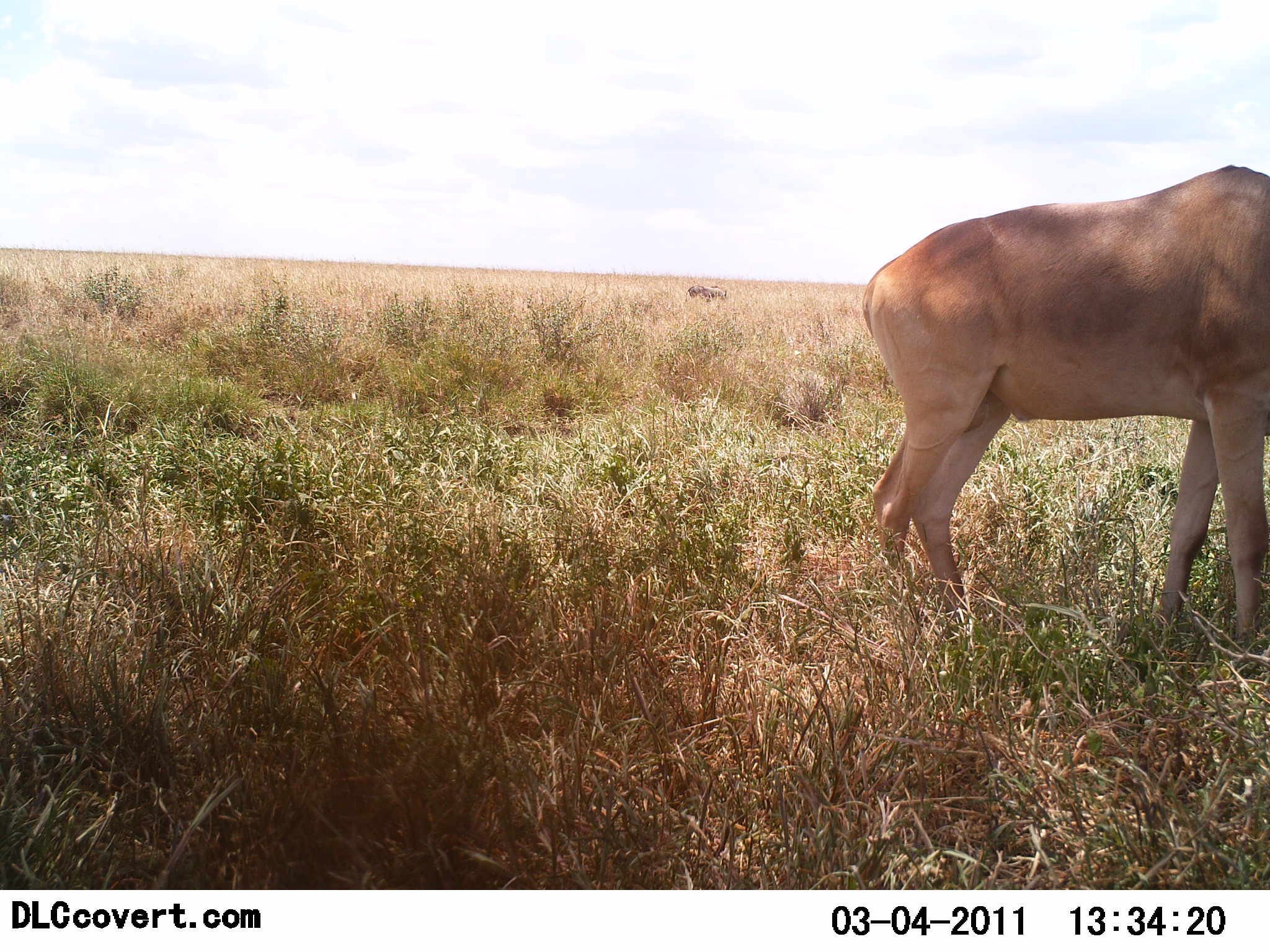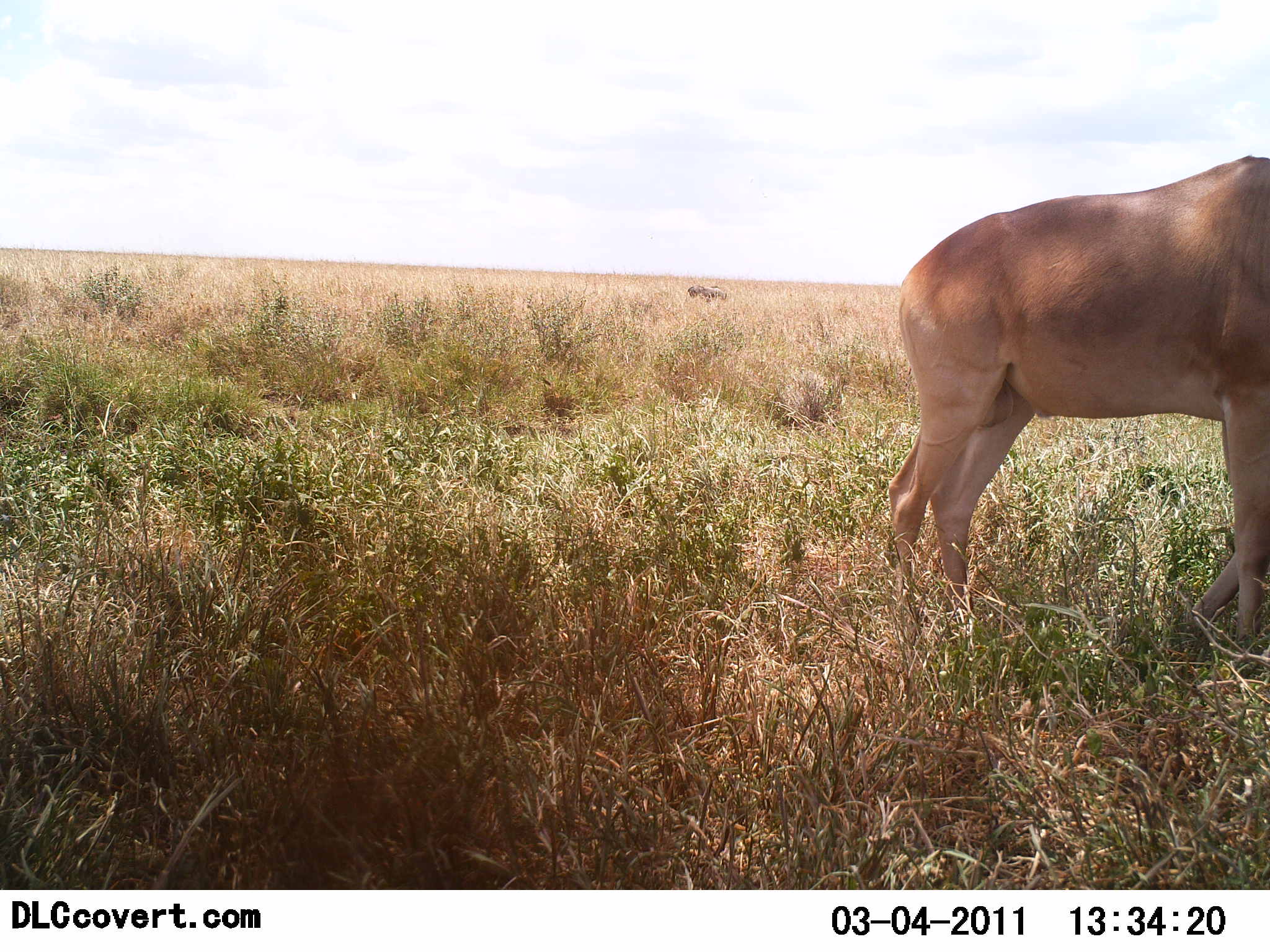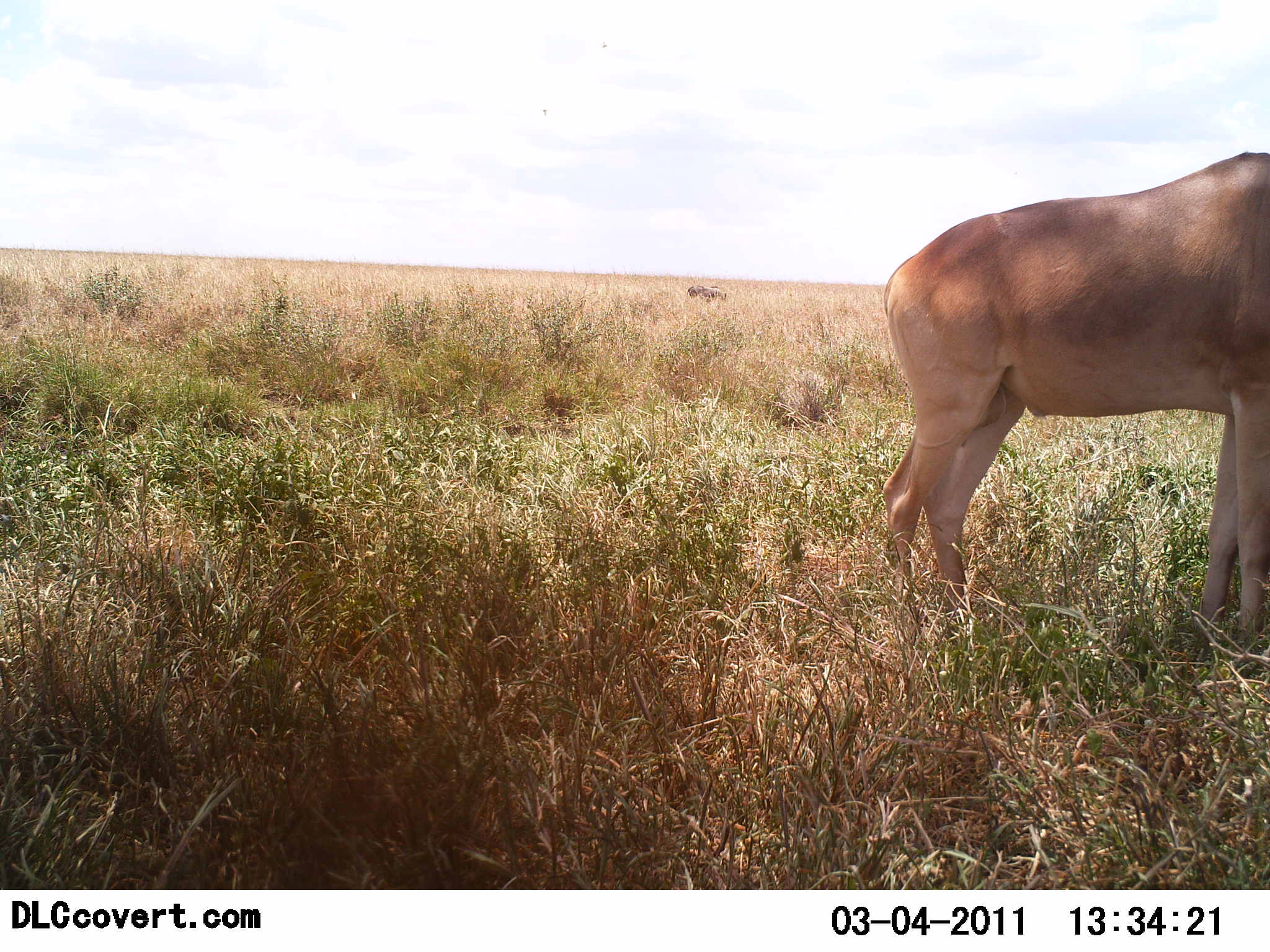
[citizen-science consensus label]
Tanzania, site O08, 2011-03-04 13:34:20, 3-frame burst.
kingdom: Animalia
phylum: Chordata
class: Mammalia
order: Artiodactyla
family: Bovidae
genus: Alcelaphus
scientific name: Alcelaphus buselaphus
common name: hartebeest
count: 1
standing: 90%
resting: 0%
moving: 0%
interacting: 0%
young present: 0%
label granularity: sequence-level